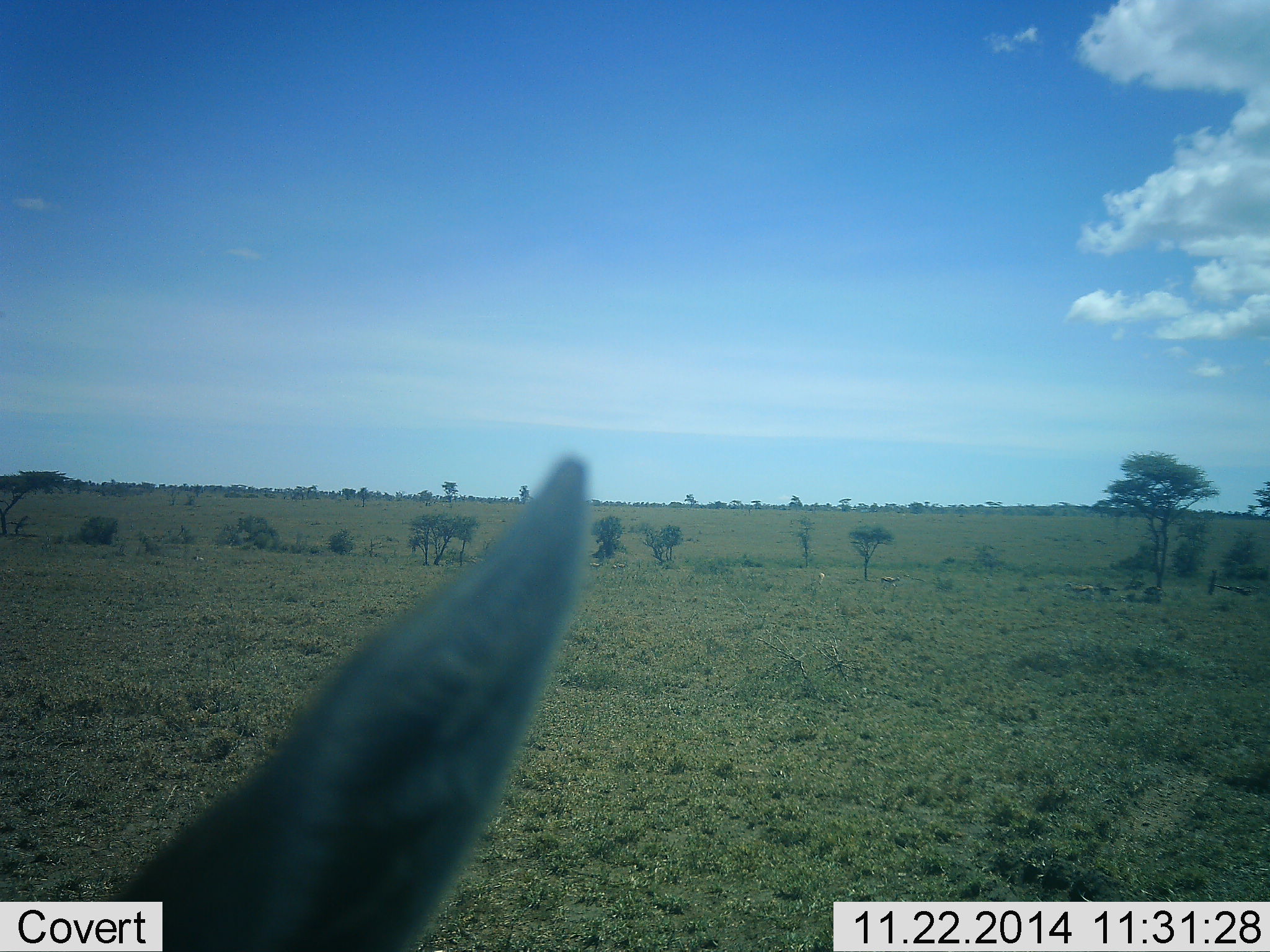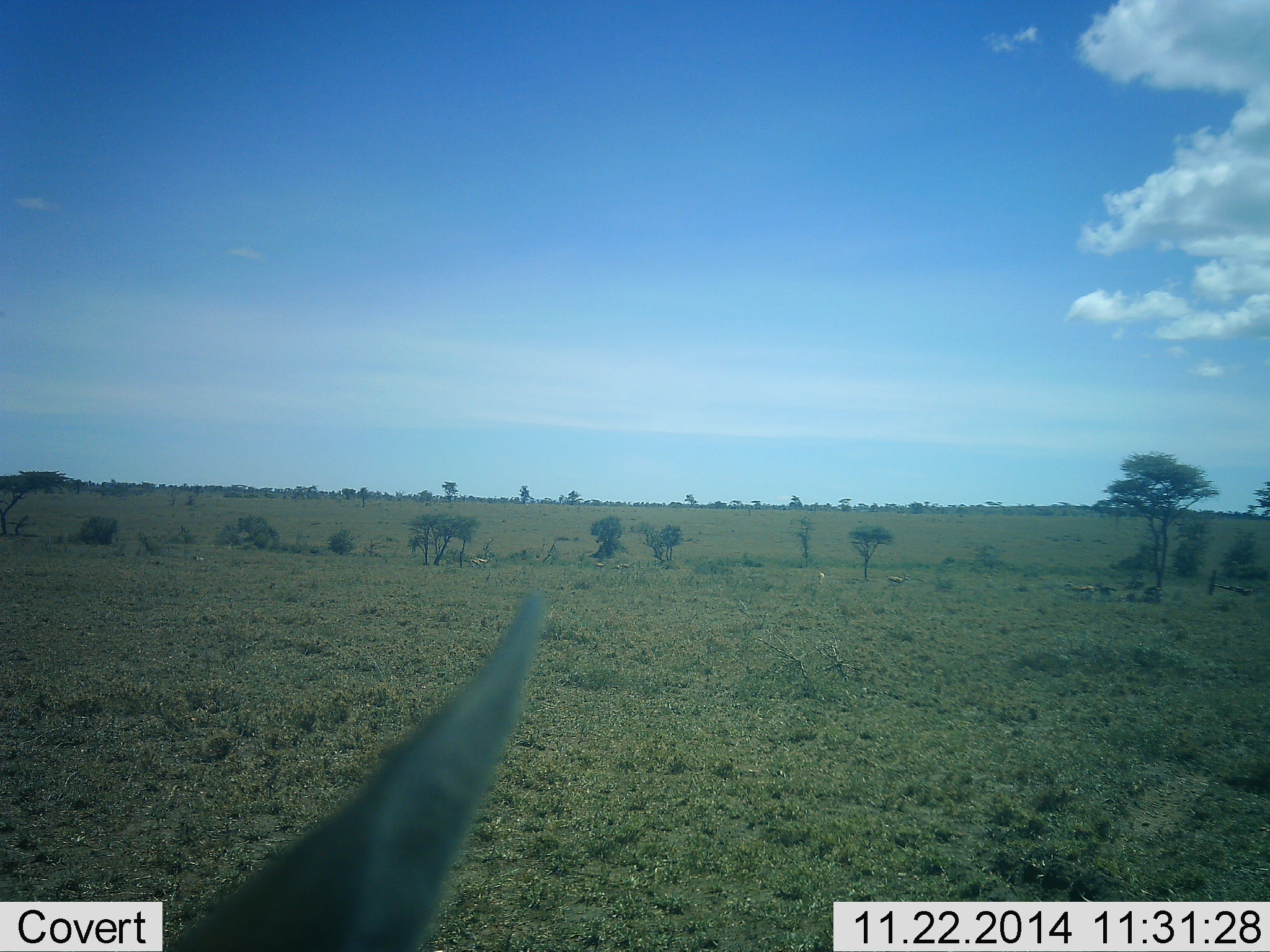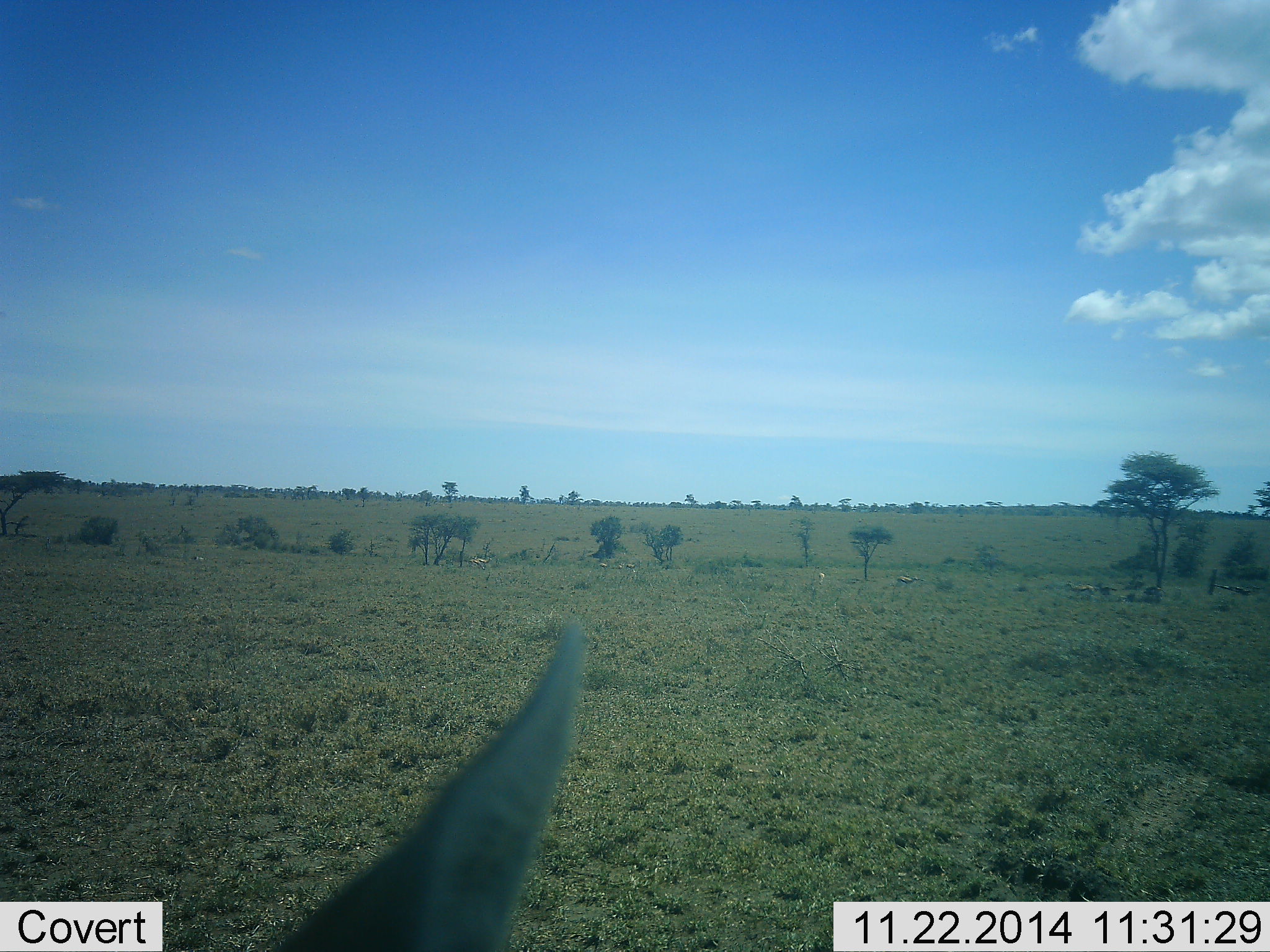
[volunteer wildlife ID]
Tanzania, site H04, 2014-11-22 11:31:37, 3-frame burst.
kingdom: Animalia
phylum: Chordata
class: Mammalia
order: Artiodactyla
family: Bovidae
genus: Eudorcas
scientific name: Eudorcas thomsonii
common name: thomson's gazelle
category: gazellethomsons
Gazellethomsons (thomson's gazelle) (Eudorcas thomsonii), count 3. Behavior (volunteer vote fractions): standing 50%, resting 10%, moving 50%, interacting 10%. Young present (vote fraction): 0%. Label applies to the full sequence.